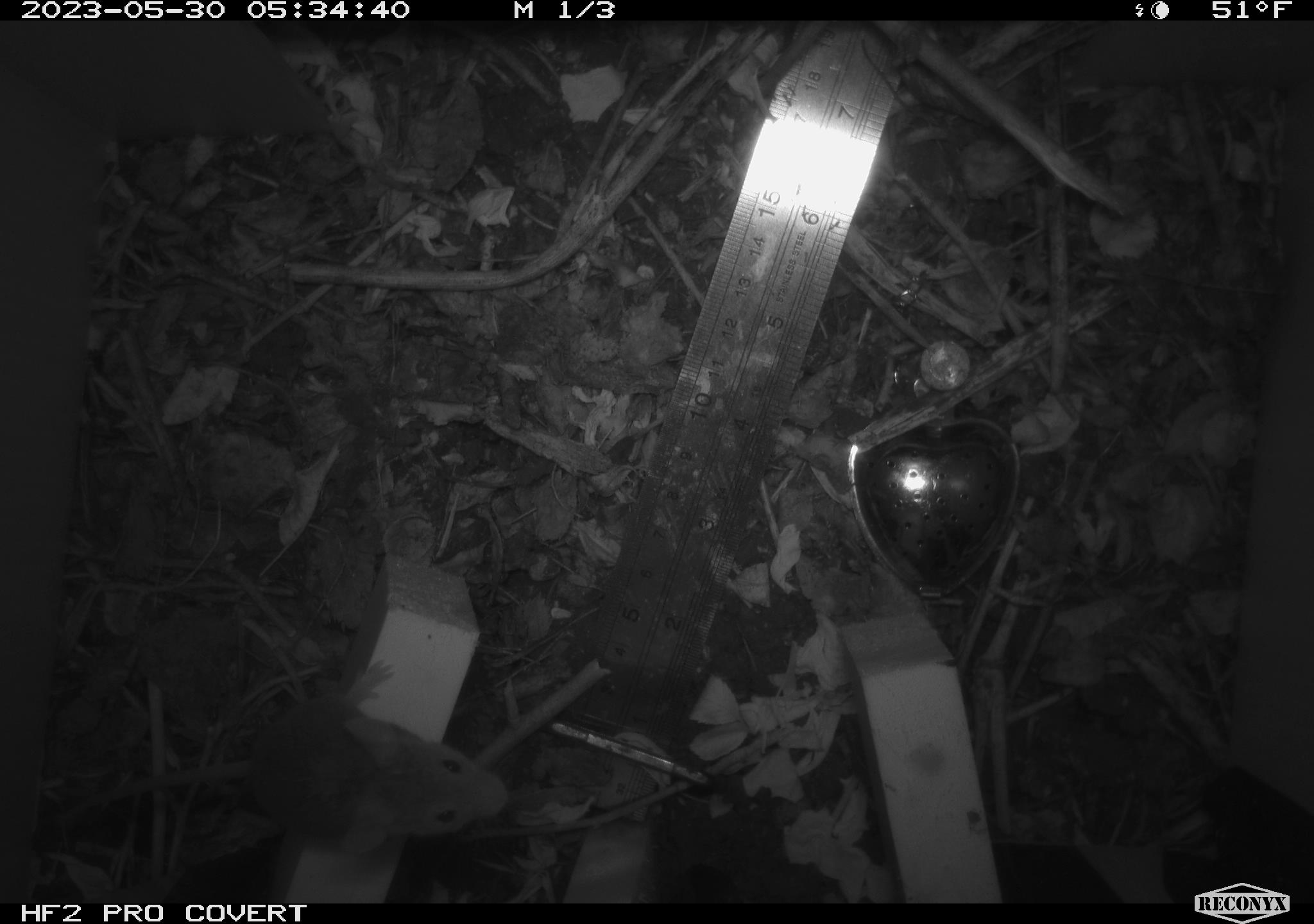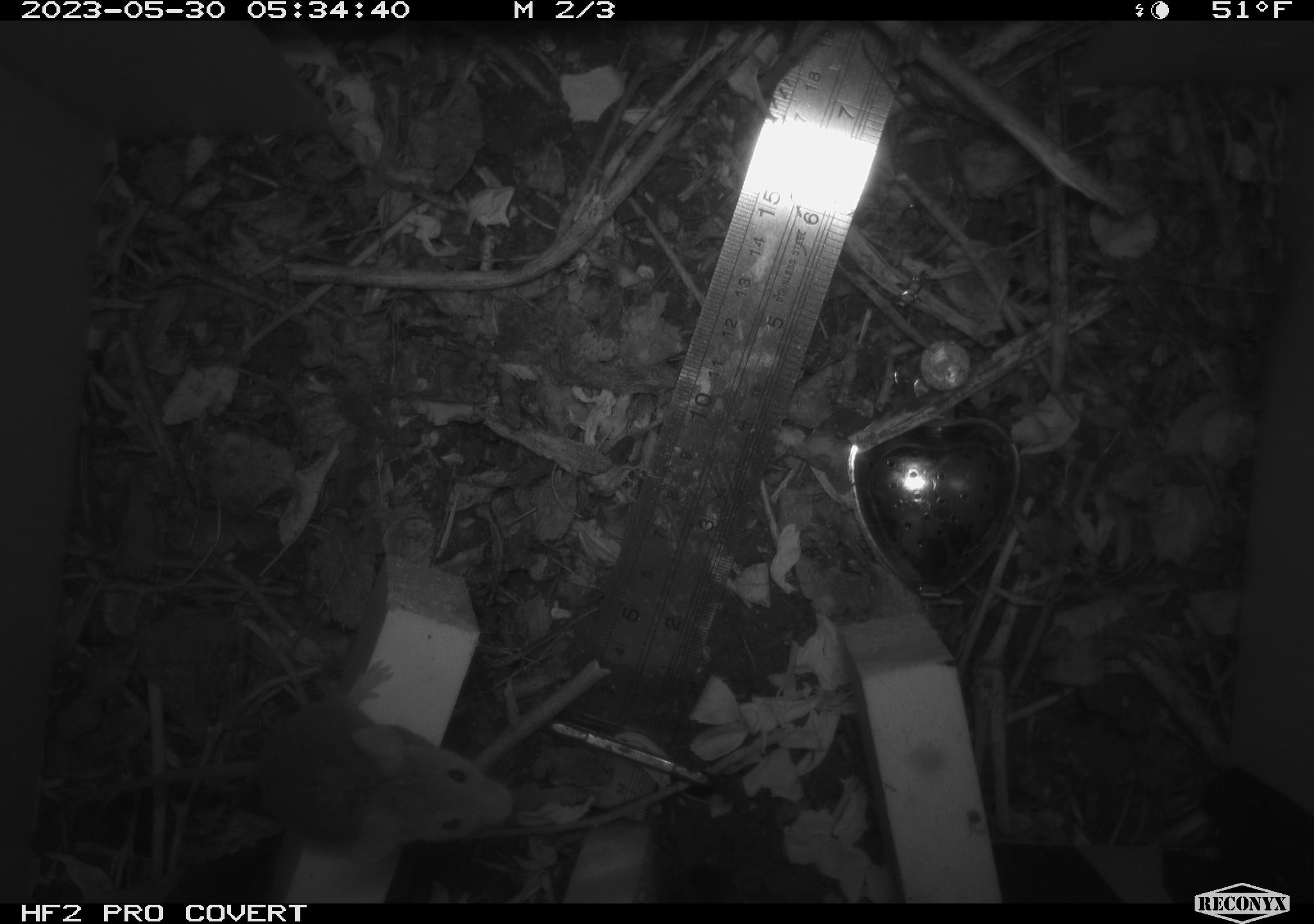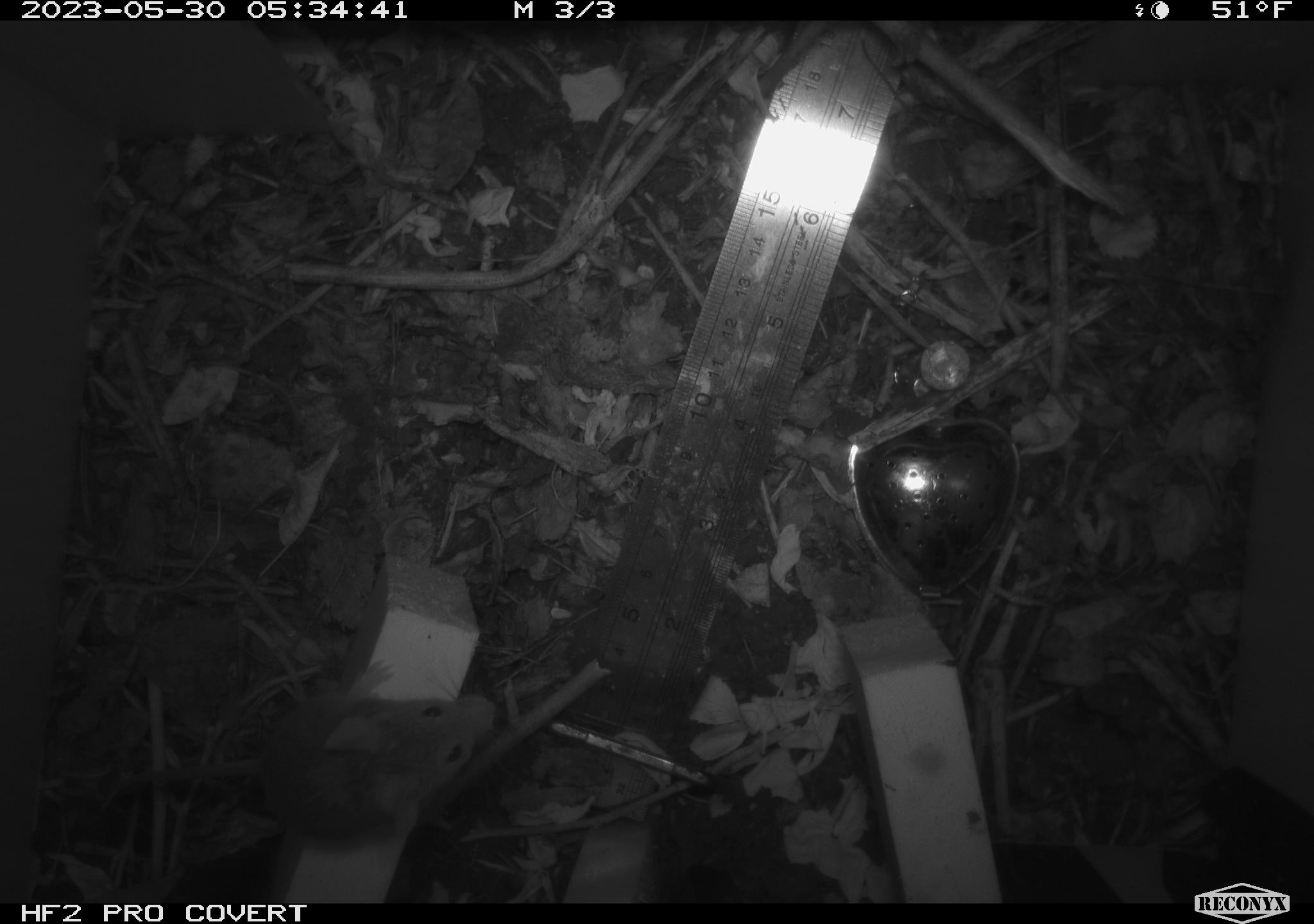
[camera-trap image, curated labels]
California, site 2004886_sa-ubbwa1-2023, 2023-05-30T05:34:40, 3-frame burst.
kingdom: Animalia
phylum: Chordata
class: Mammalia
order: Rodentia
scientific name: Rodentia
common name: rodent